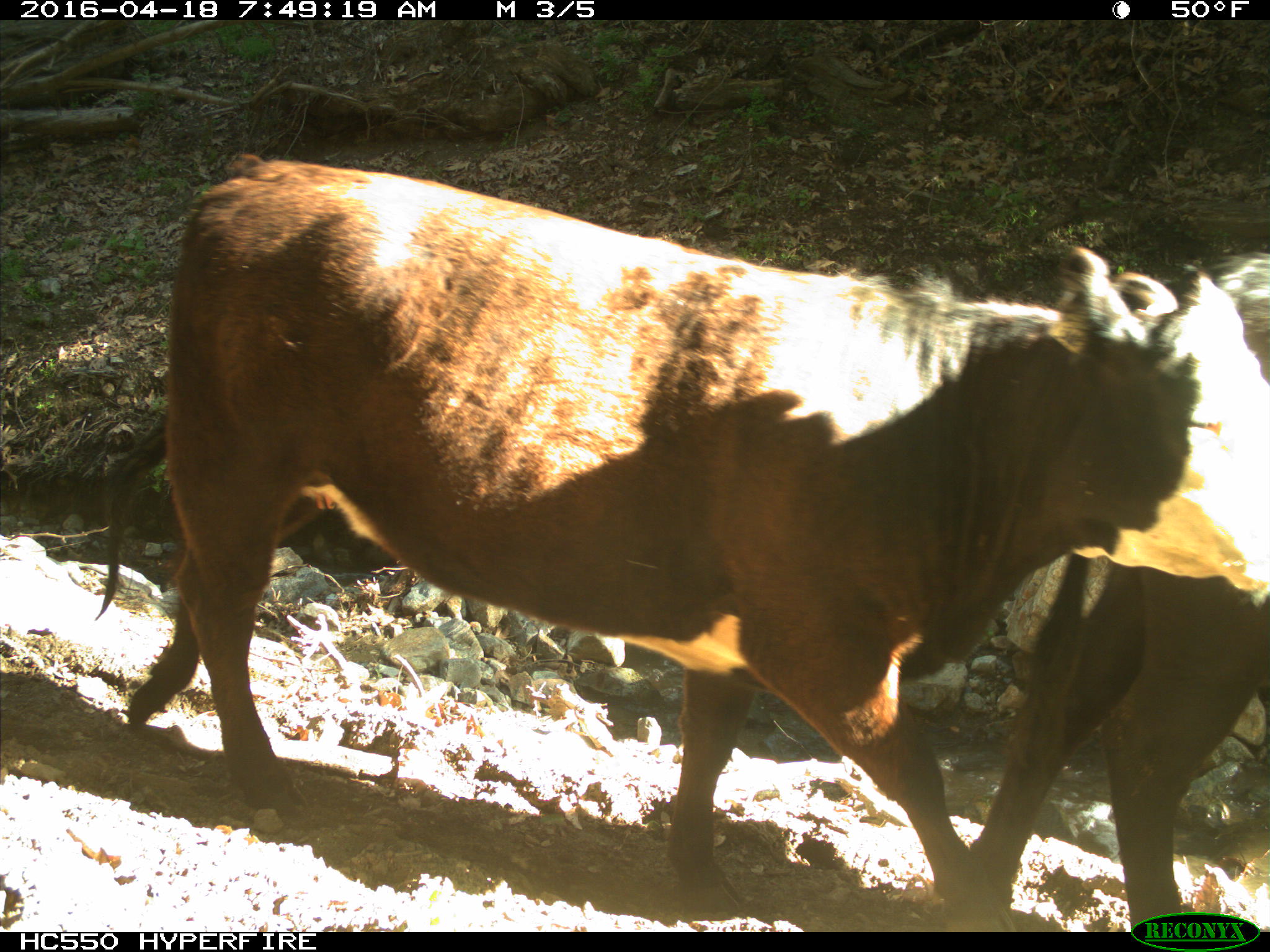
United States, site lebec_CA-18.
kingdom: Animalia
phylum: Chordata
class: Mammalia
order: Artiodactyla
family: Bovidae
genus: Bos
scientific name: Bos taurus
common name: domestic cow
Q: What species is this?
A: Bos taurus (domestic cow).